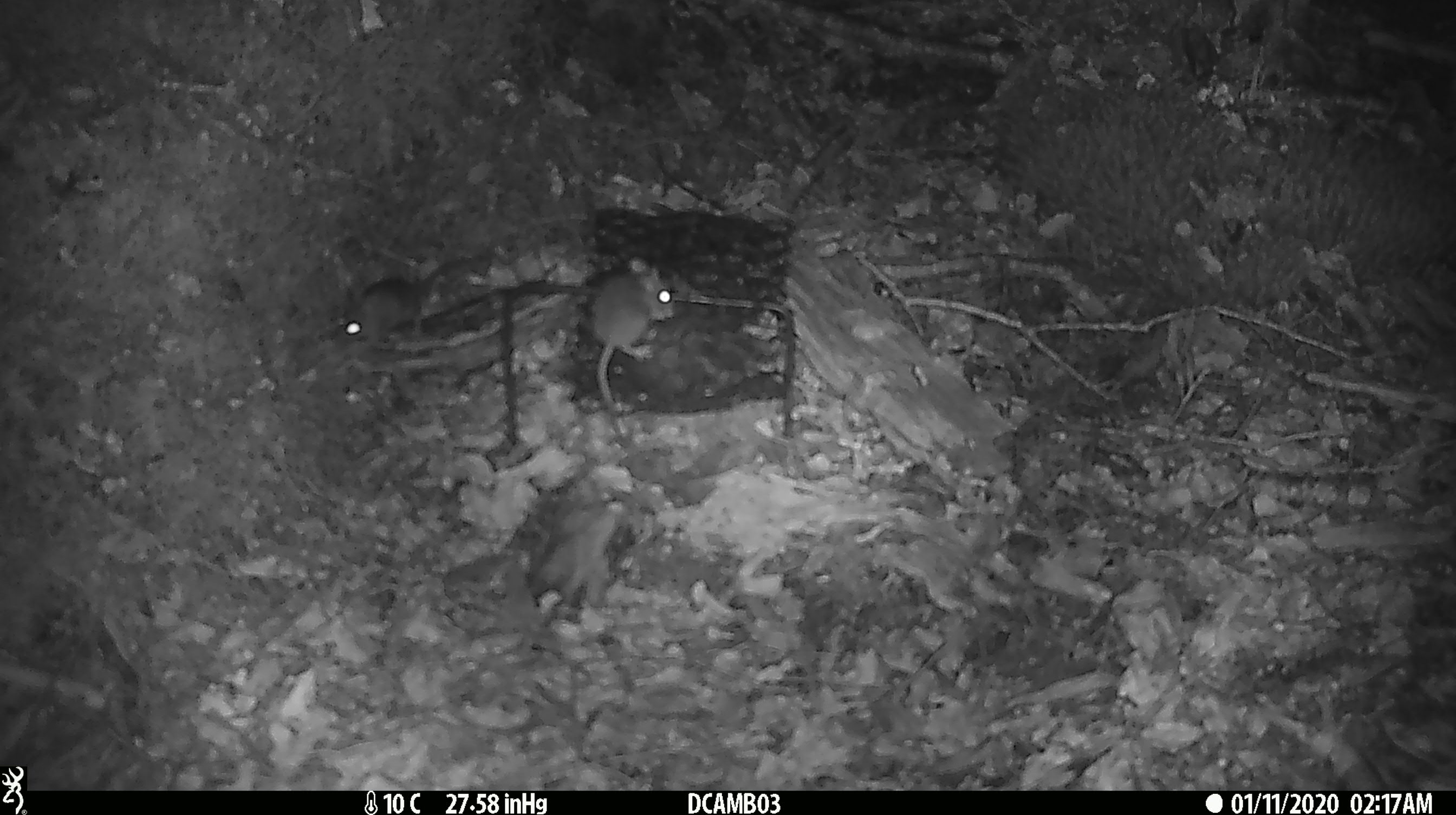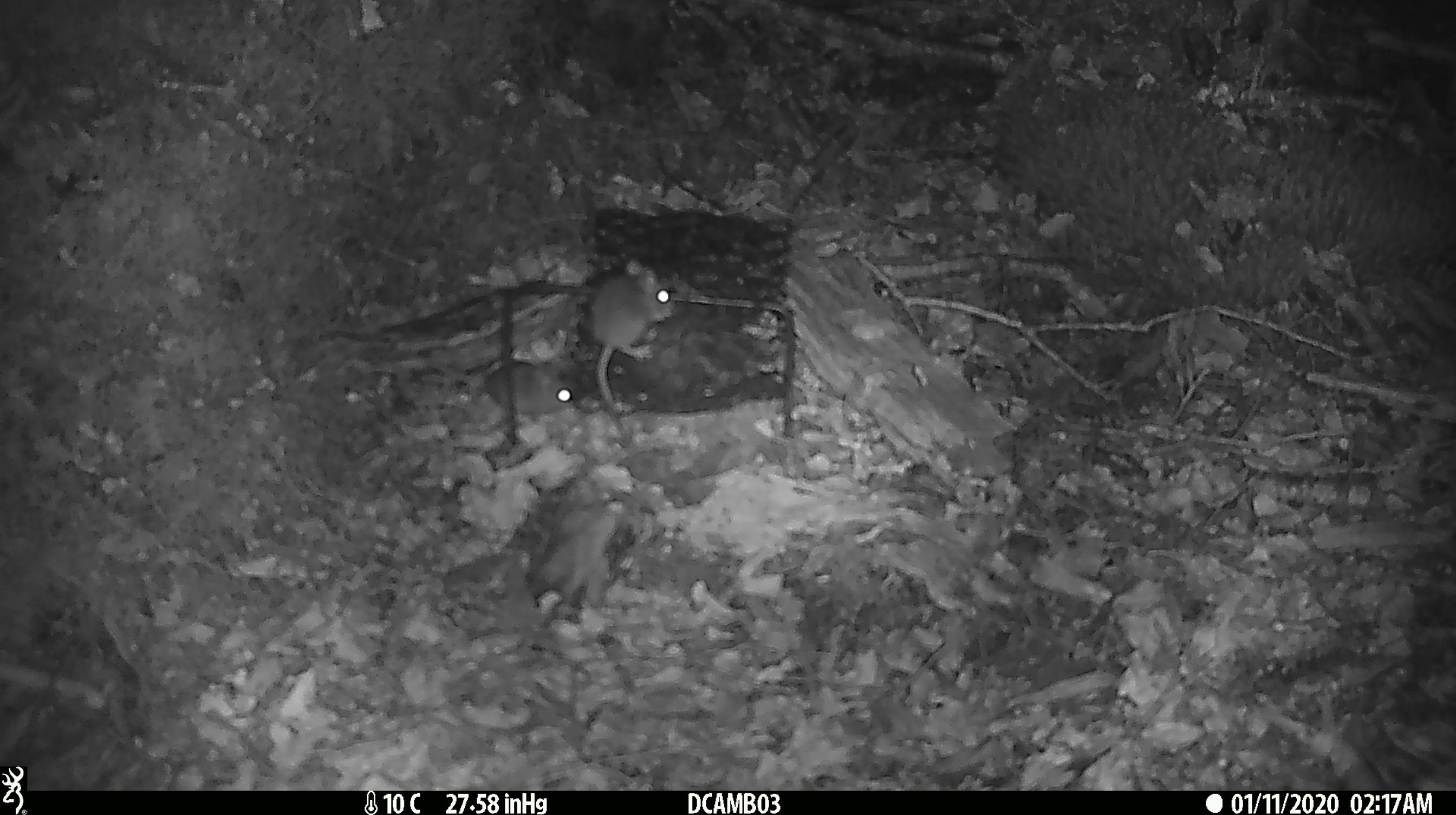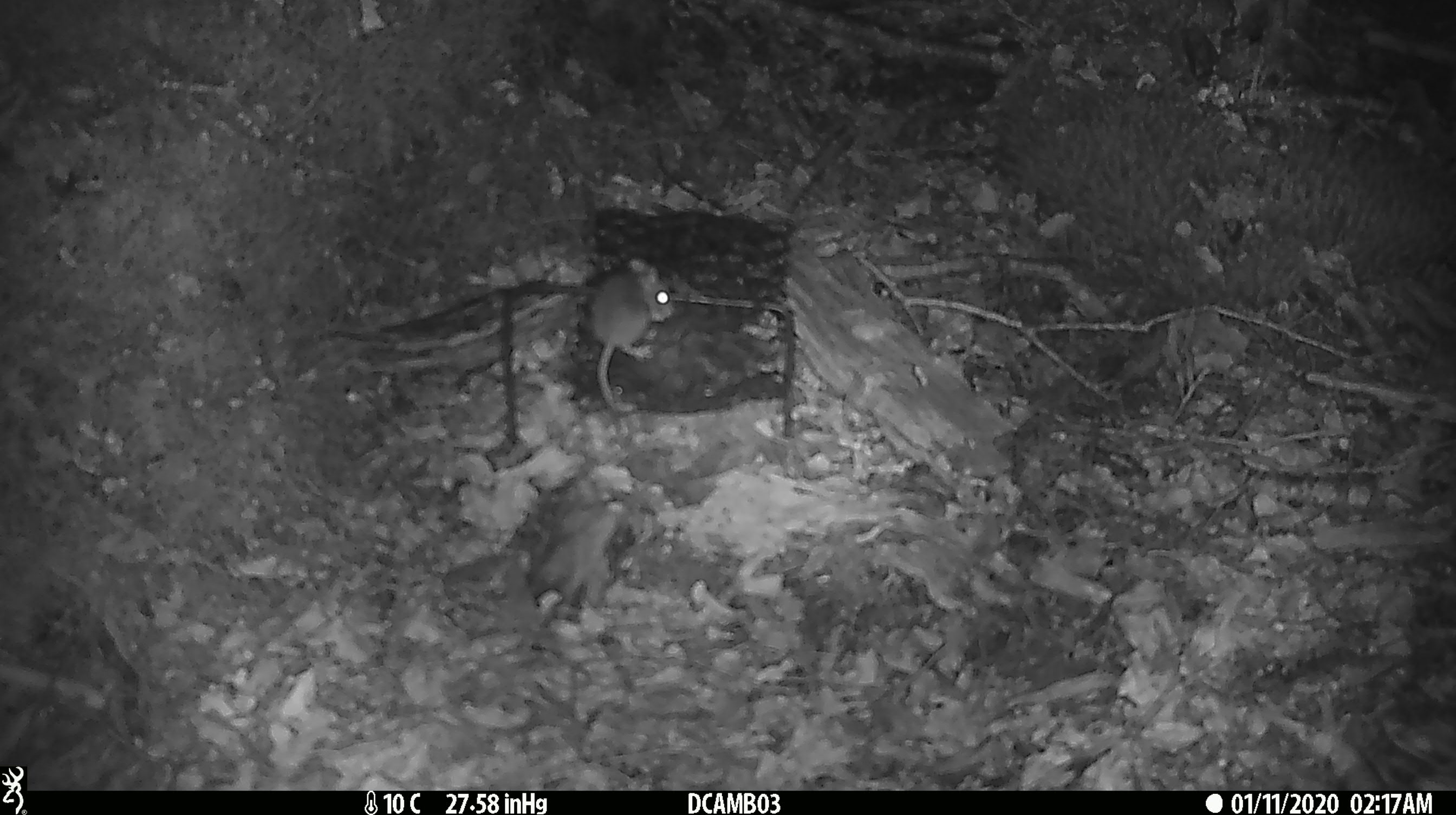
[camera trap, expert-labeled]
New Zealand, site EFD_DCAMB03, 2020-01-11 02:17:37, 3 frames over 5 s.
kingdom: Animalia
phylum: Chordata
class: Mammalia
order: Rodentia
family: Muridae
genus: Mus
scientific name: Mus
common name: mouse